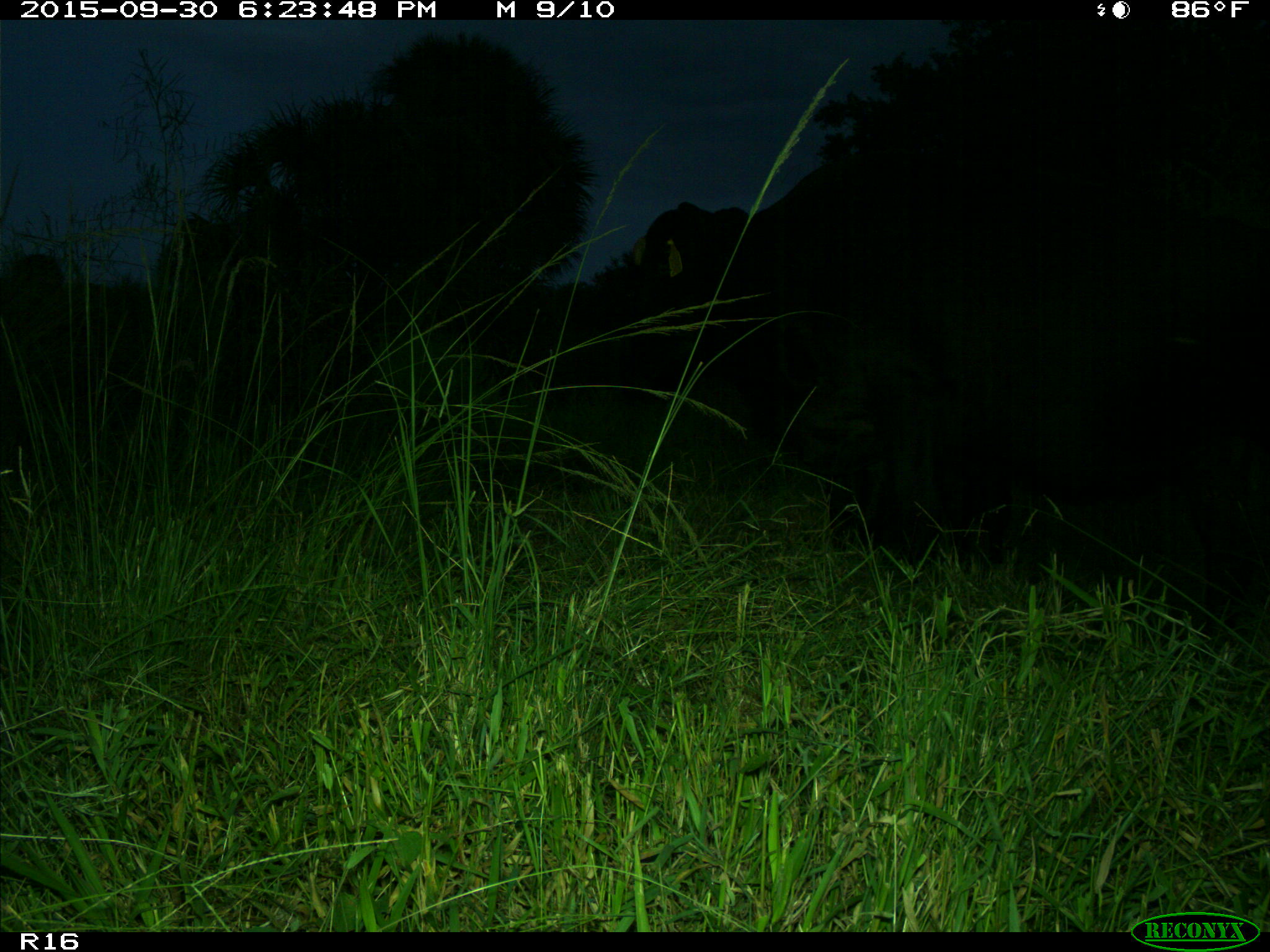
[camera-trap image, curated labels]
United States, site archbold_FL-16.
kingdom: Animalia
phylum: Chordata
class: Mammalia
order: Artiodactyla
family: Bovidae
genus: Bos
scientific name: Bos taurus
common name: domestic cow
Bos taurus (domestic cow).